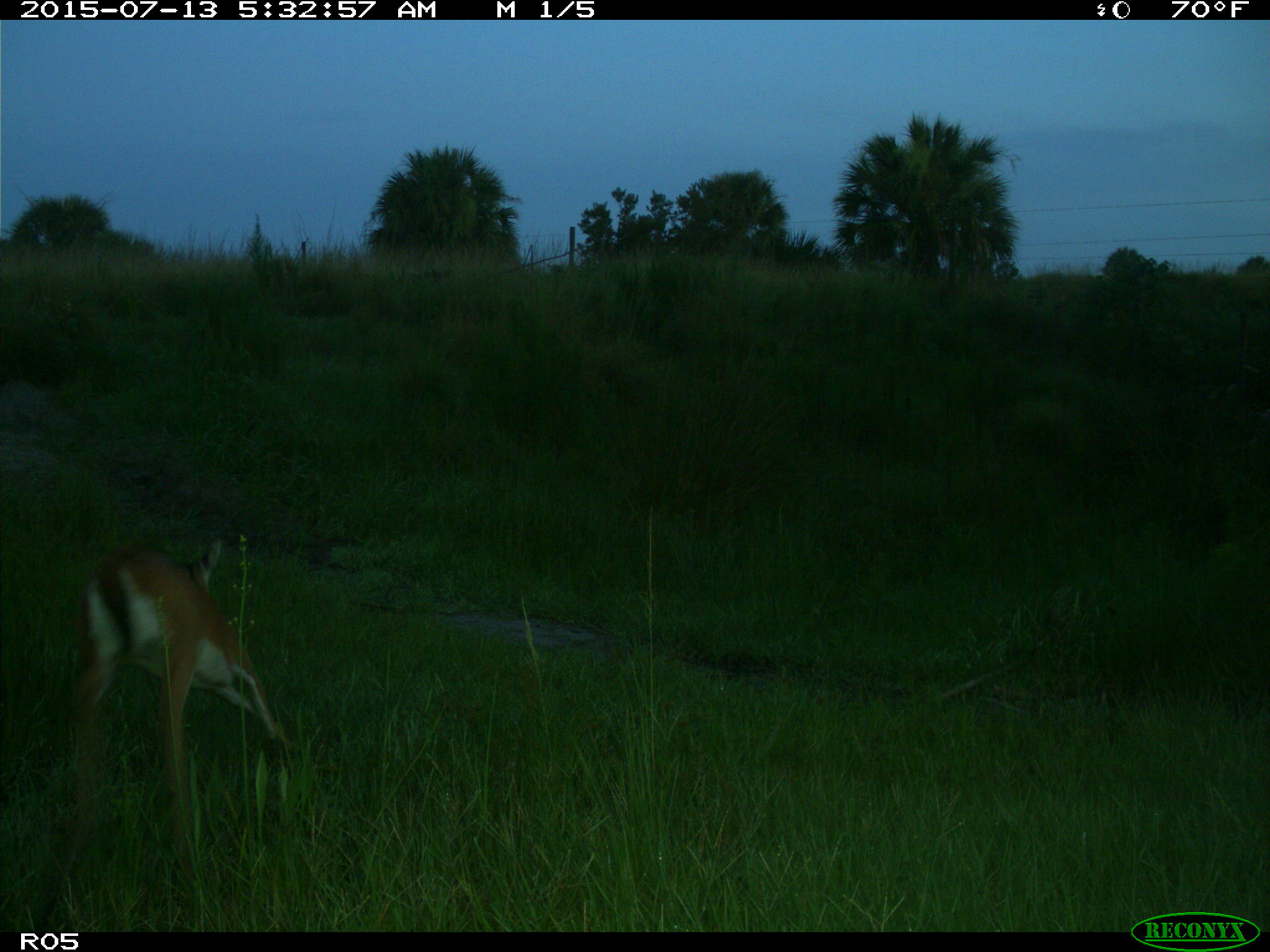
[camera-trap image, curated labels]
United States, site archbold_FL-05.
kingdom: Animalia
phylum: Chordata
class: Mammalia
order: Artiodactyla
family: Cervidae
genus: Odocoileus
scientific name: Odocoileus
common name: deer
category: unidentified deer